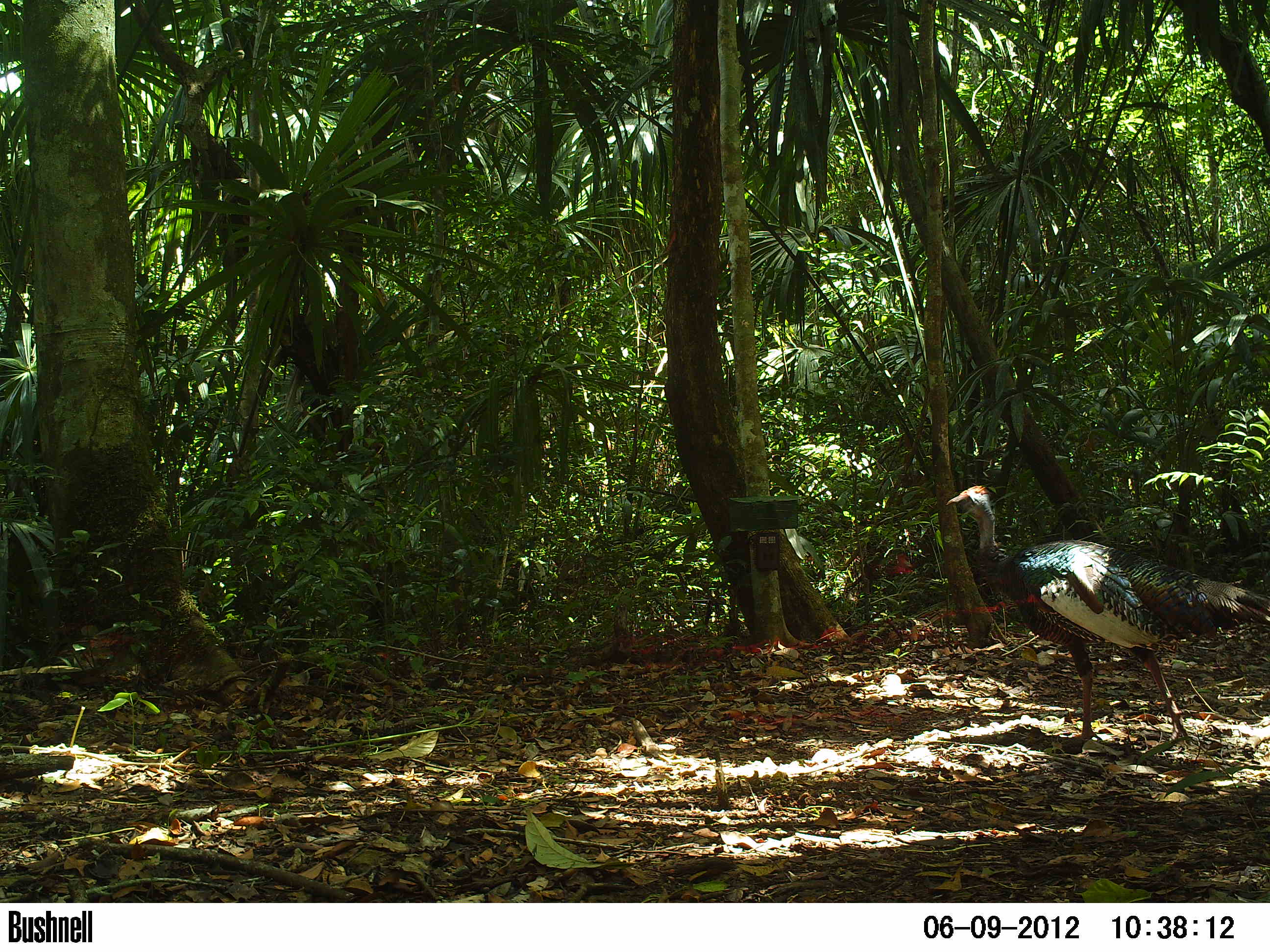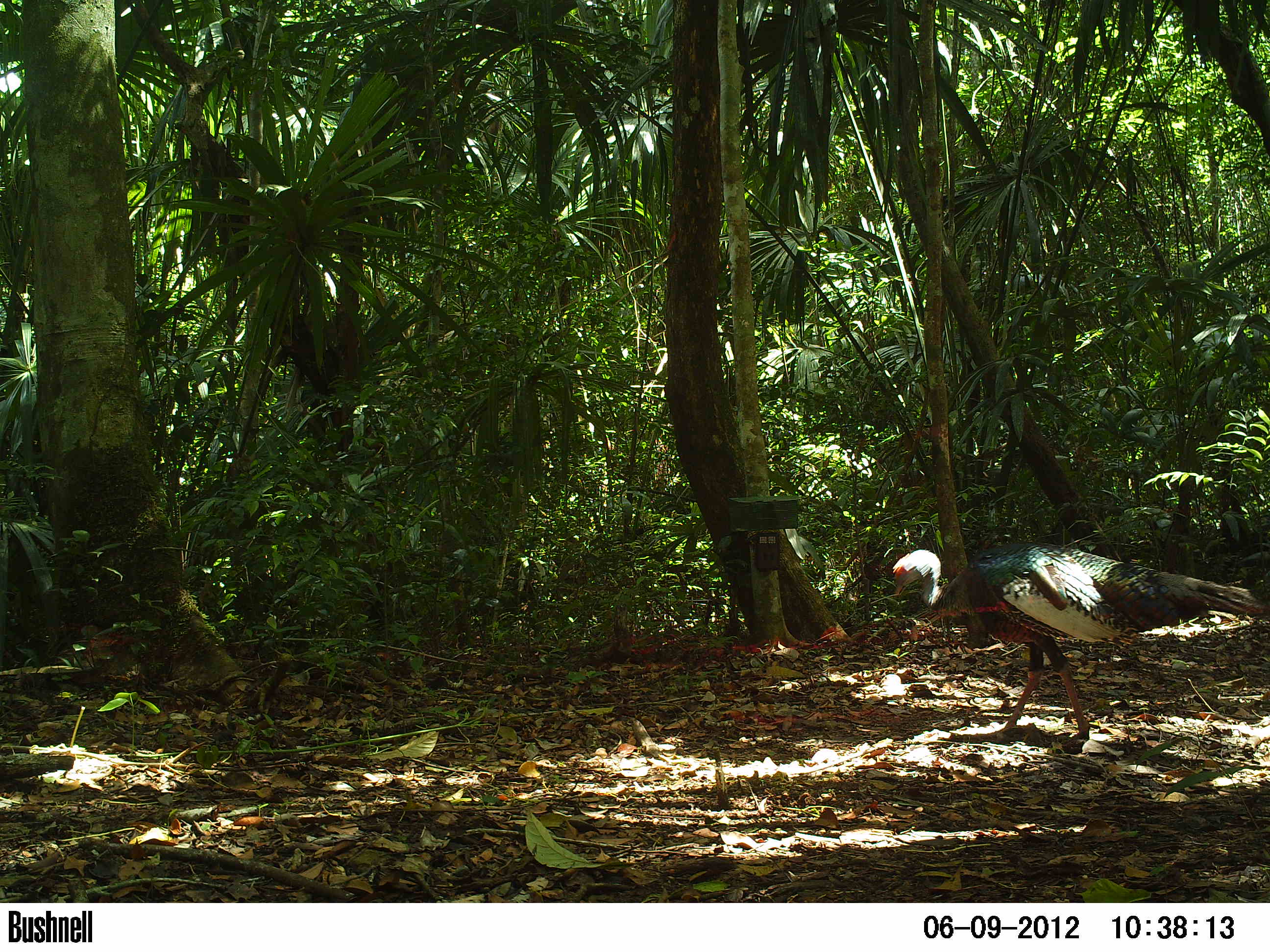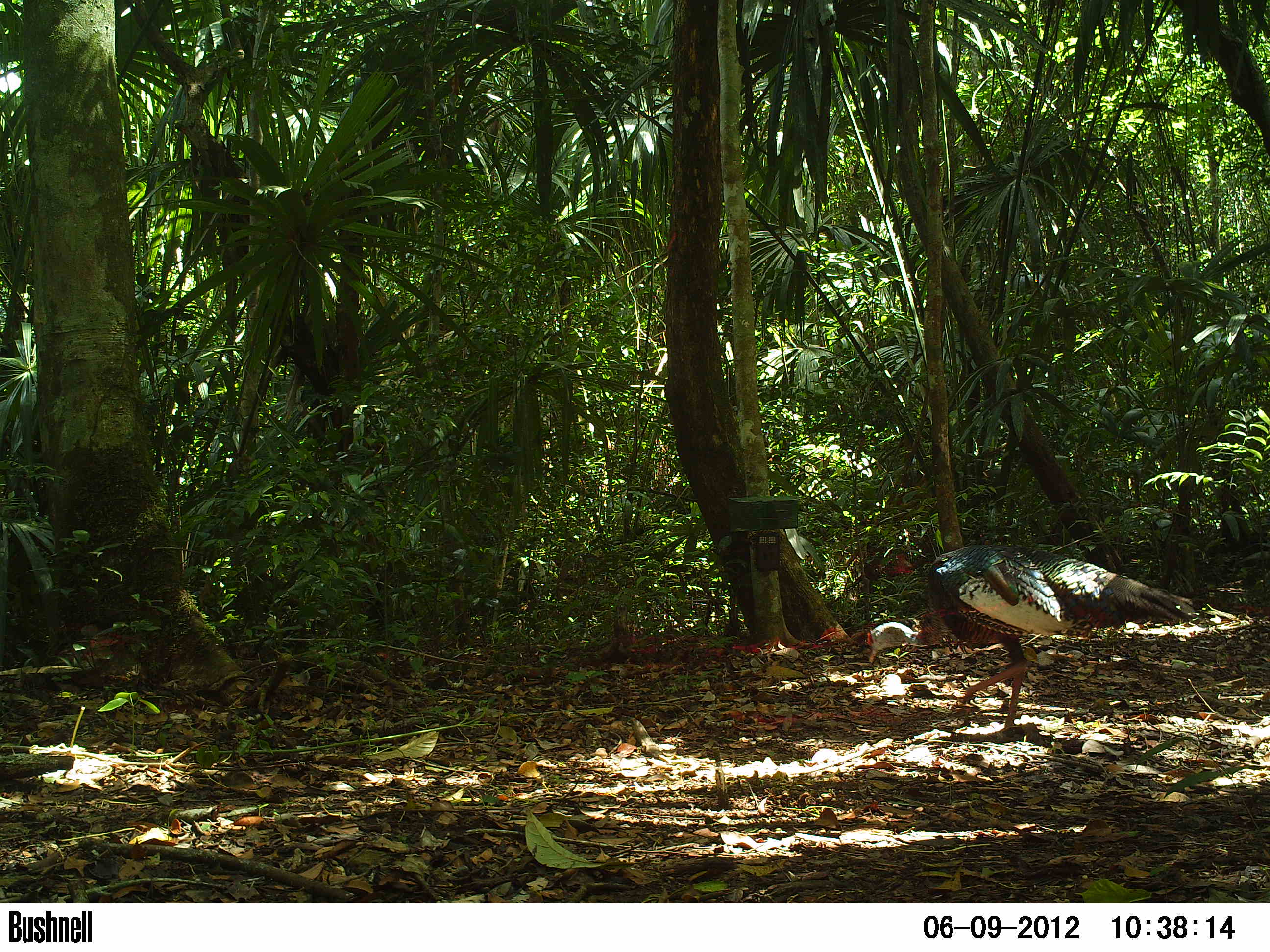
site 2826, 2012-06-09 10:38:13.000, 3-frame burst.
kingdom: Animalia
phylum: Chordata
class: Aves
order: Galliformes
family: Phasianidae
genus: Meleagris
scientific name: Meleagris ocellata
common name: ocellated turkey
Meleagris ocellata (ocellated turkey), count 1, age adult.